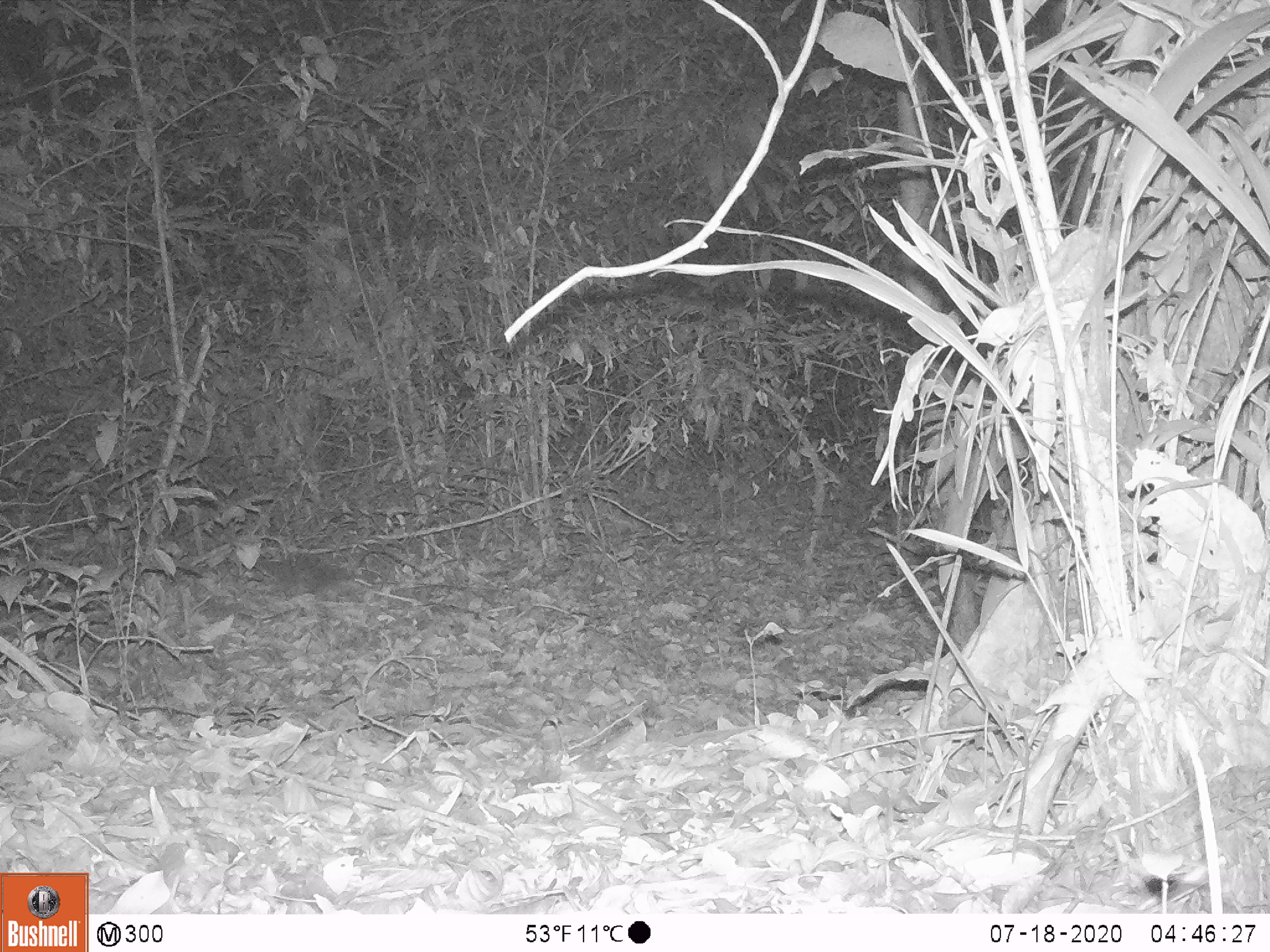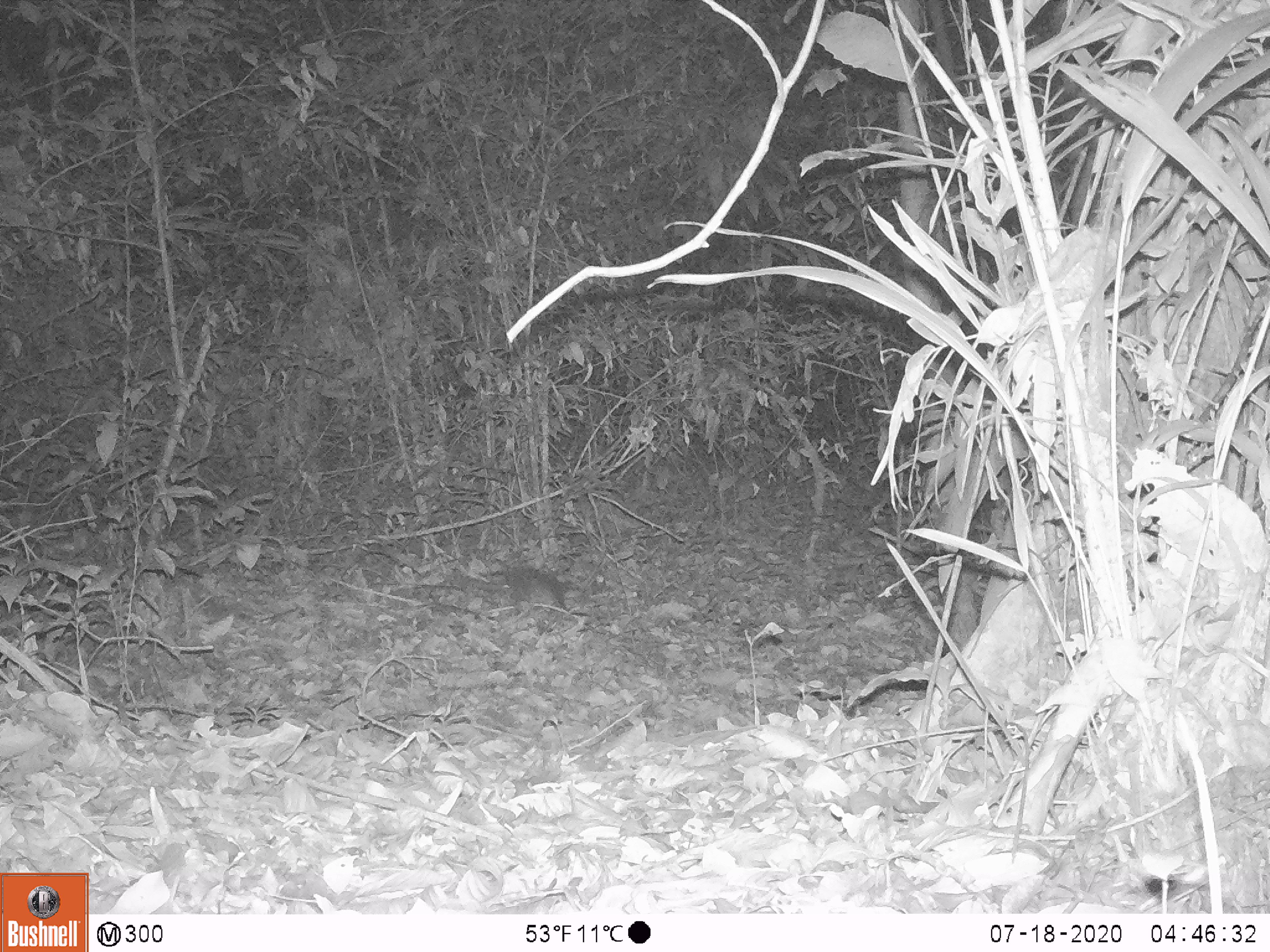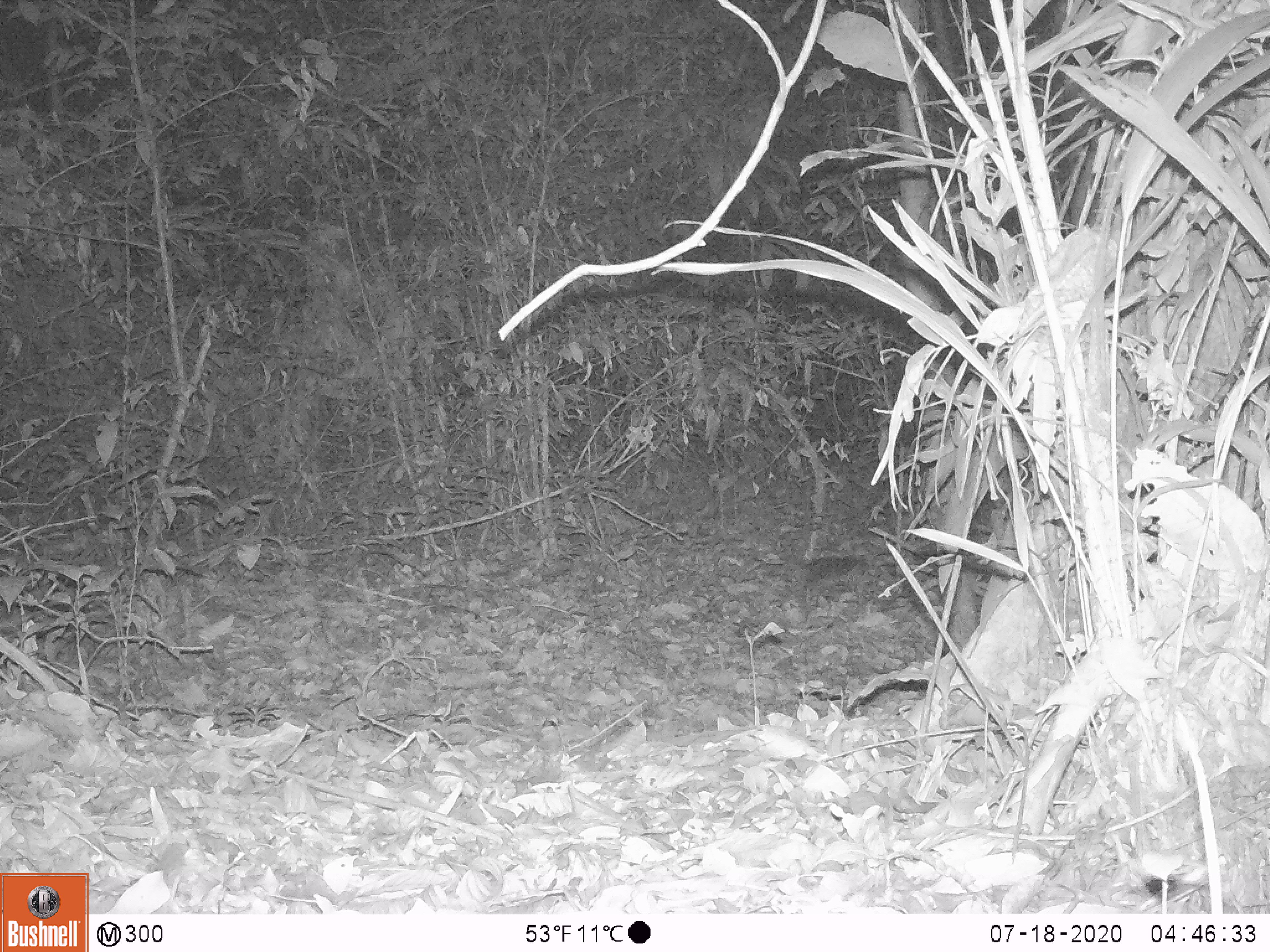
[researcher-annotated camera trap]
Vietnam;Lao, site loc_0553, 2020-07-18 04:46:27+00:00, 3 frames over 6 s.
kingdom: Animalia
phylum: Chordata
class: Mammalia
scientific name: Mammalia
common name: mammal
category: unidentified small mammal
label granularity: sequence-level